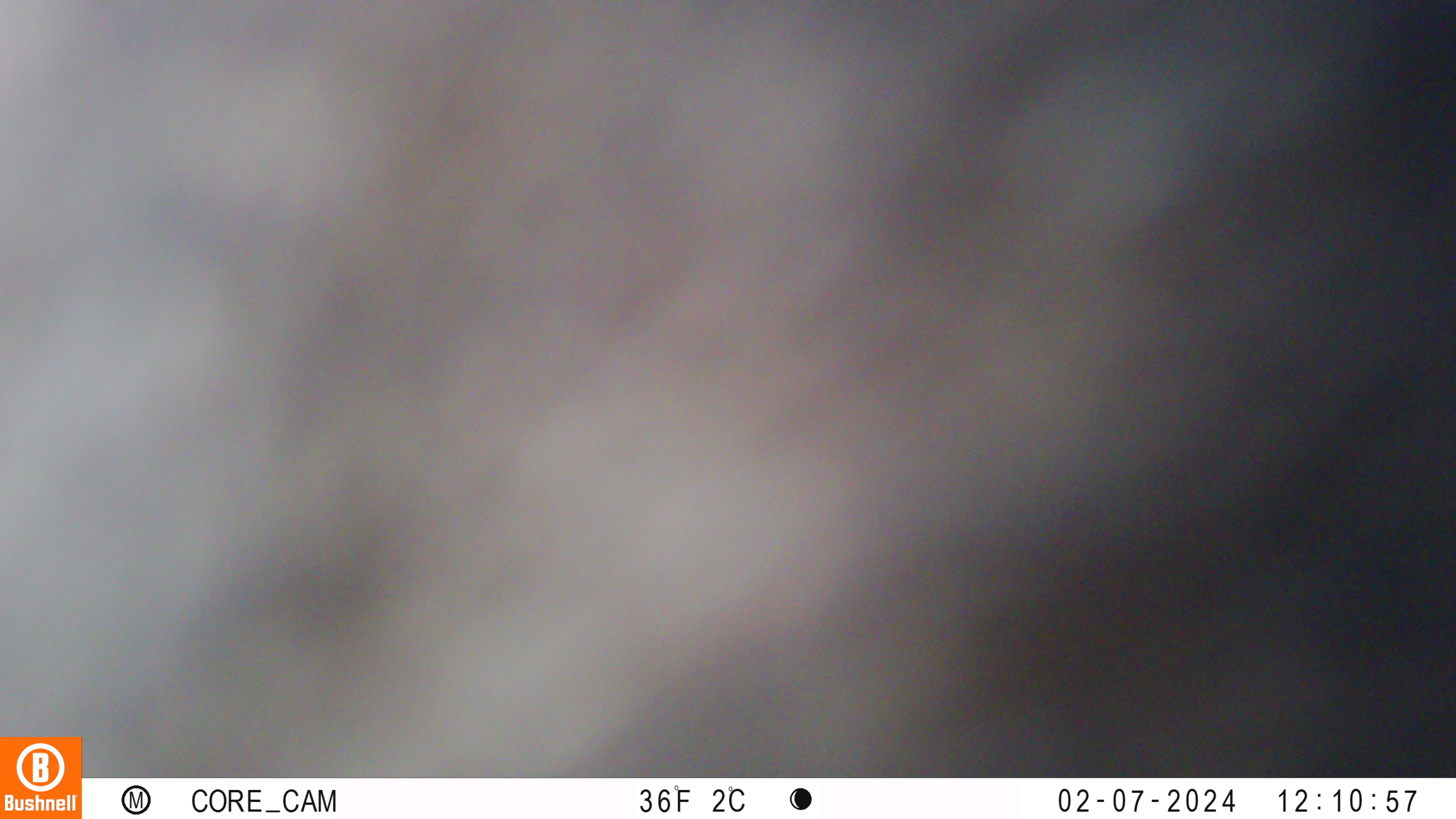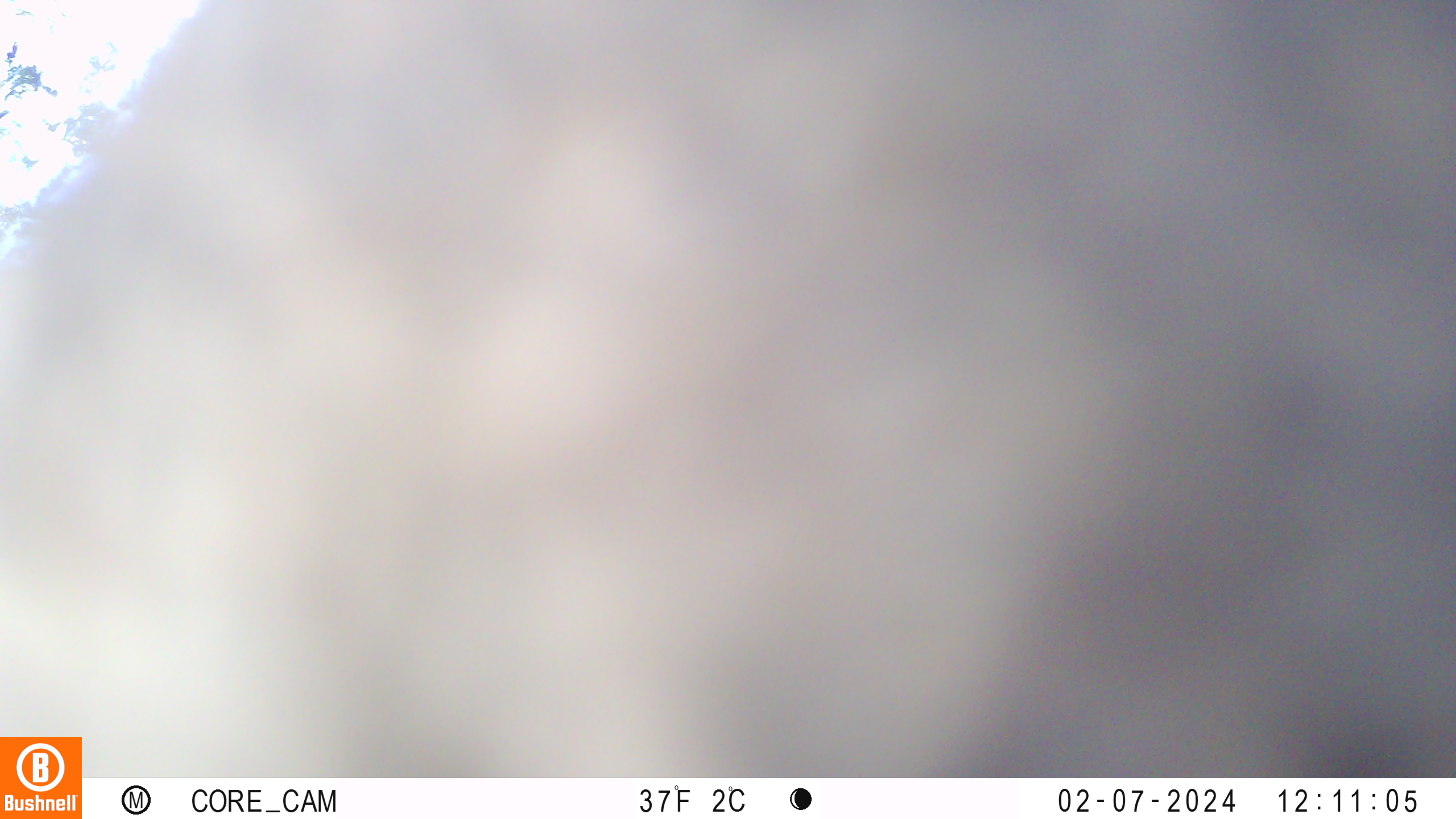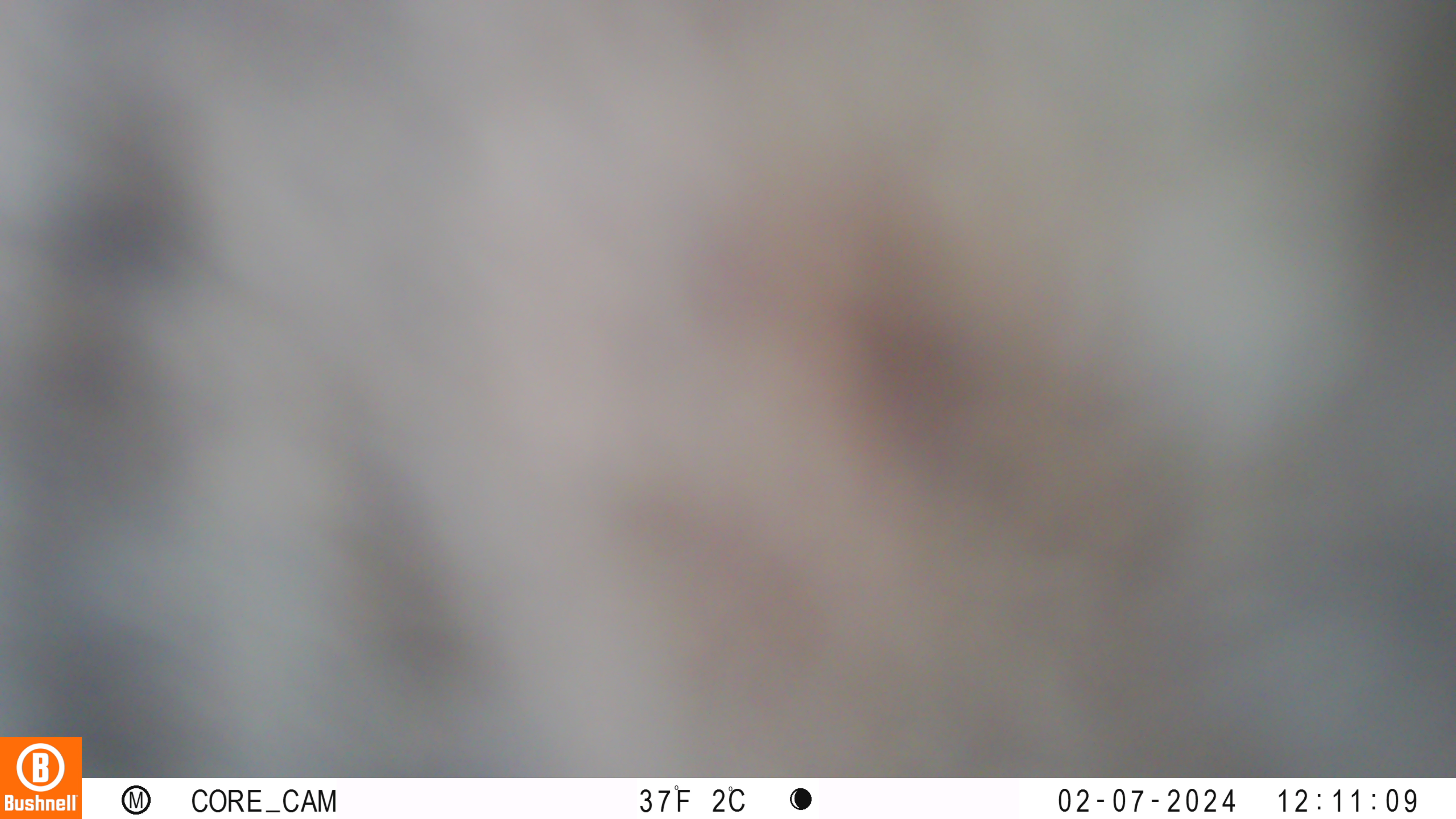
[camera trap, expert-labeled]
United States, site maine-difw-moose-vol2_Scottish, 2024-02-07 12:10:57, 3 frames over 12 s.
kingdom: Animalia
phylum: Chordata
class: Mammalia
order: Artiodactyla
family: Cervidae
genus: Alces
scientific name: Alces alces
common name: moose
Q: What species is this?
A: Moose (Alces alces).